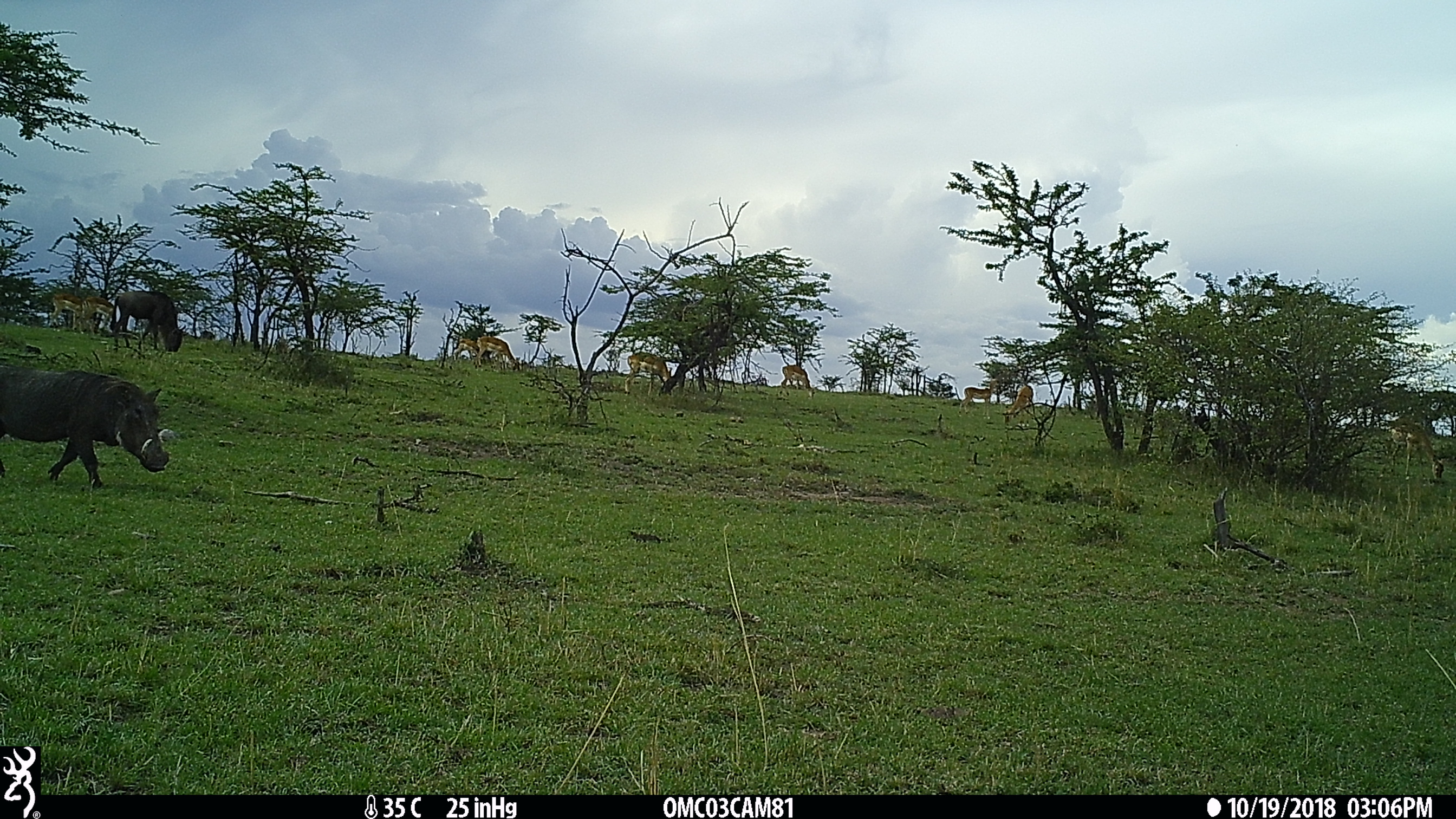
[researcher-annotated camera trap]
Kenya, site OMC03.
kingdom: Animalia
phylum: Chordata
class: Mammalia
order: Perissodactyla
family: Equidae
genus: Equus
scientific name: Equus quagga burchellii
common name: burchell's zebra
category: zebra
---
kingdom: Animalia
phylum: Chordata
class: Mammalia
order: Artiodactyla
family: Suidae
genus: Phacochoerus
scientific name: Phacochoerus africanus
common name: common warthog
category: warthog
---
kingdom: Animalia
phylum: Chordata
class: Mammalia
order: Artiodactyla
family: Bovidae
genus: Aepyceros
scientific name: Aepyceros melampus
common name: impala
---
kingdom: Animalia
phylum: Chordata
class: Mammalia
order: Artiodactyla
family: Bovidae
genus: Connochaetes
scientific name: Connochaetes taurinus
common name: blue wildebeest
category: wildebeest